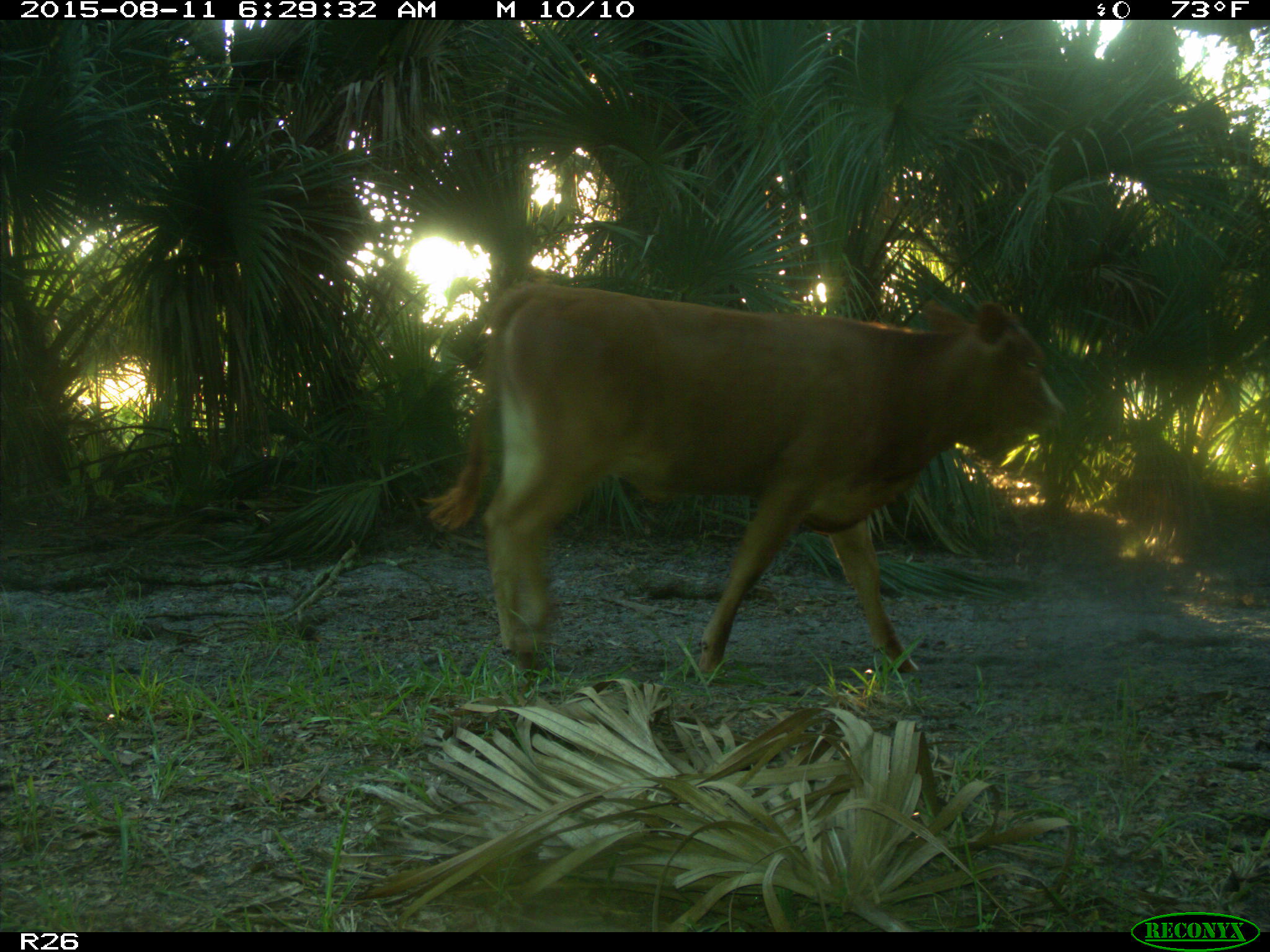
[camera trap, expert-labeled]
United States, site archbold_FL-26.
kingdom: Animalia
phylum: Chordata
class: Mammalia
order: Artiodactyla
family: Bovidae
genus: Bos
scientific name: Bos taurus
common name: domestic cow